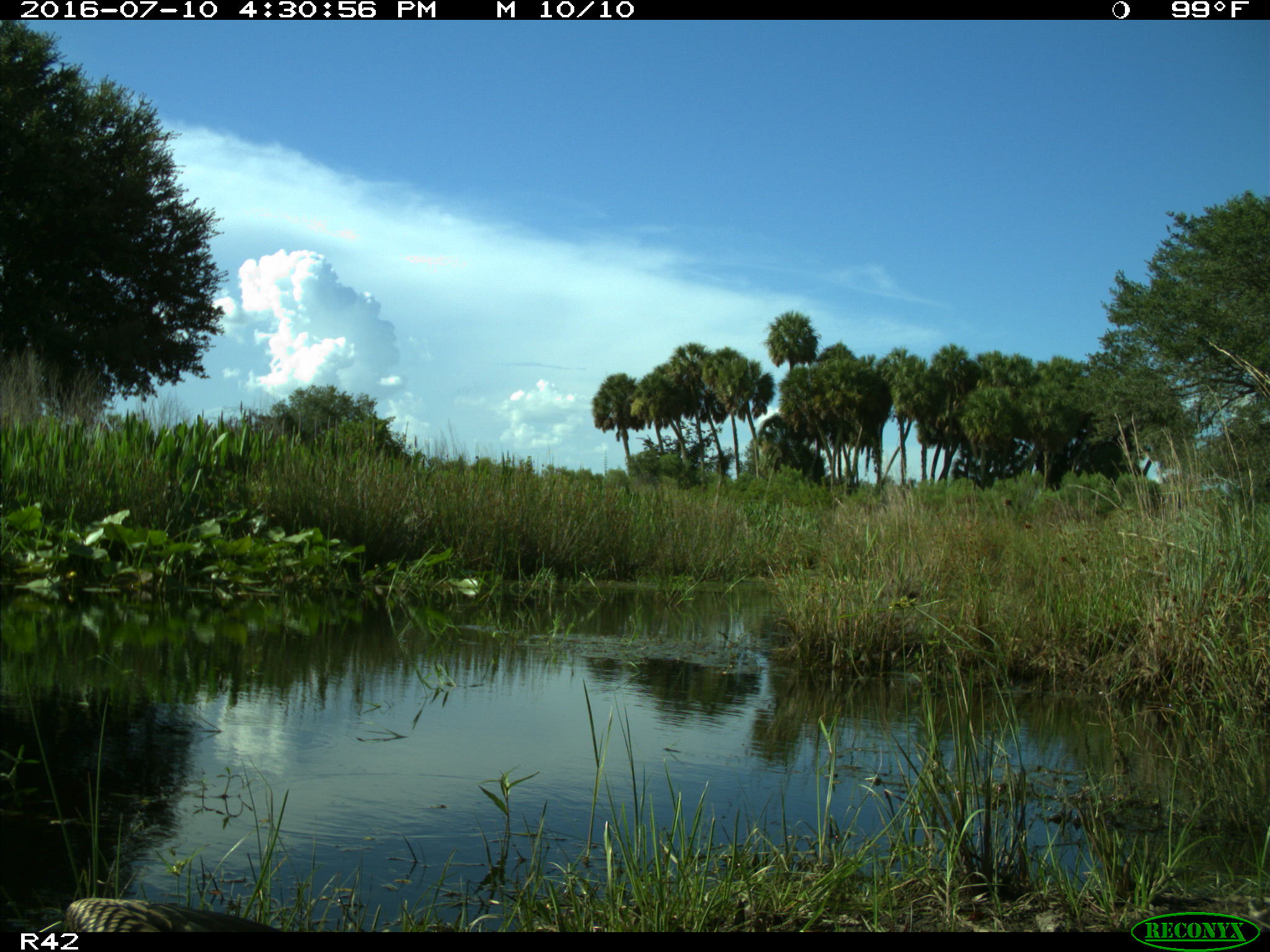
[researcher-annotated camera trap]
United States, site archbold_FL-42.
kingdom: Animalia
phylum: Chordata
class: Aves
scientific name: Aves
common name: birds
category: unidentified bird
Unidentified bird (birds) (Aves).